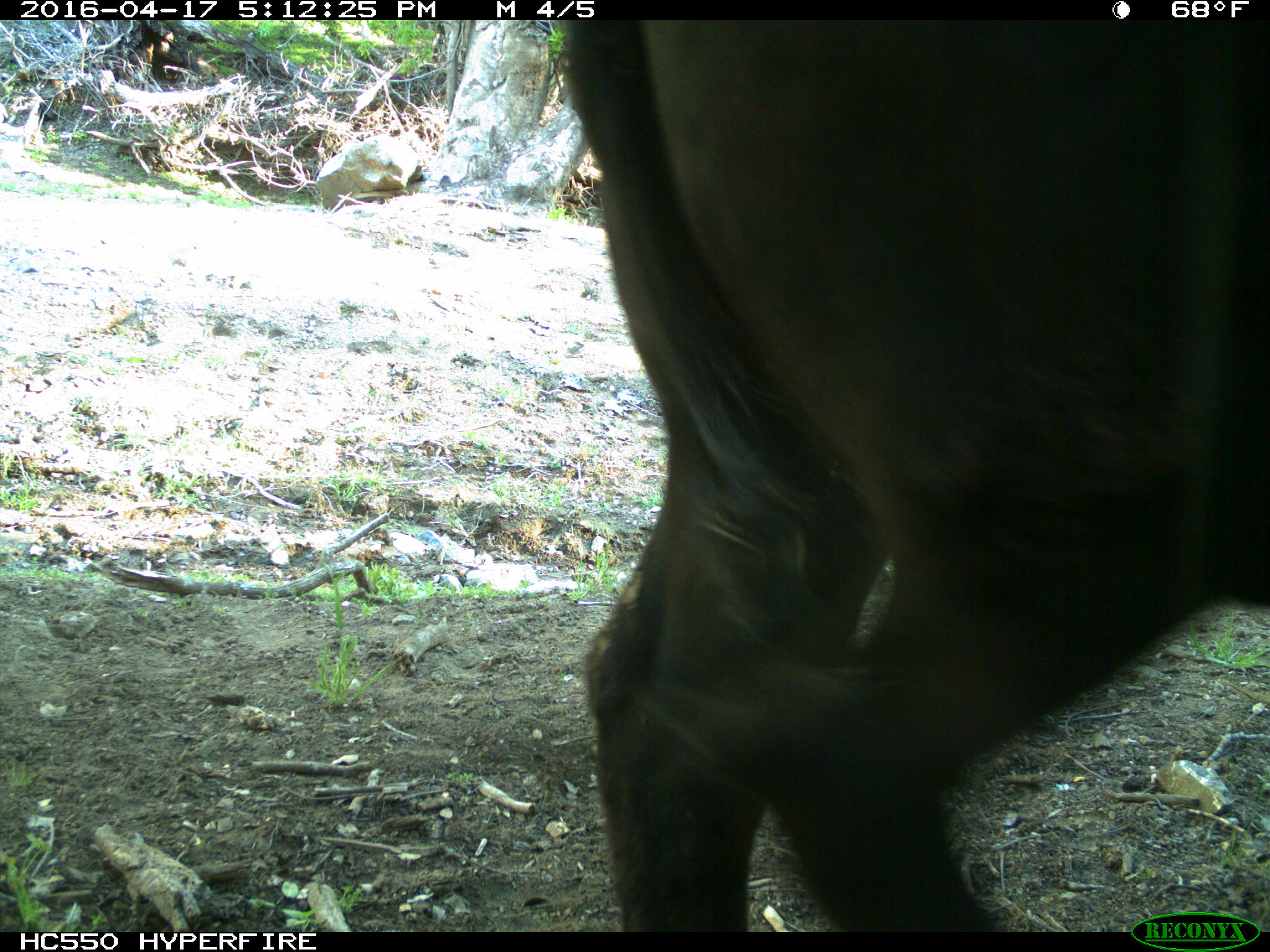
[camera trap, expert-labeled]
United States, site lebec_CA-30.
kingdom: Animalia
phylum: Chordata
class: Mammalia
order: Artiodactyla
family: Bovidae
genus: Bos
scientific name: Bos taurus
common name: domestic cow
Bos taurus (domestic cow).